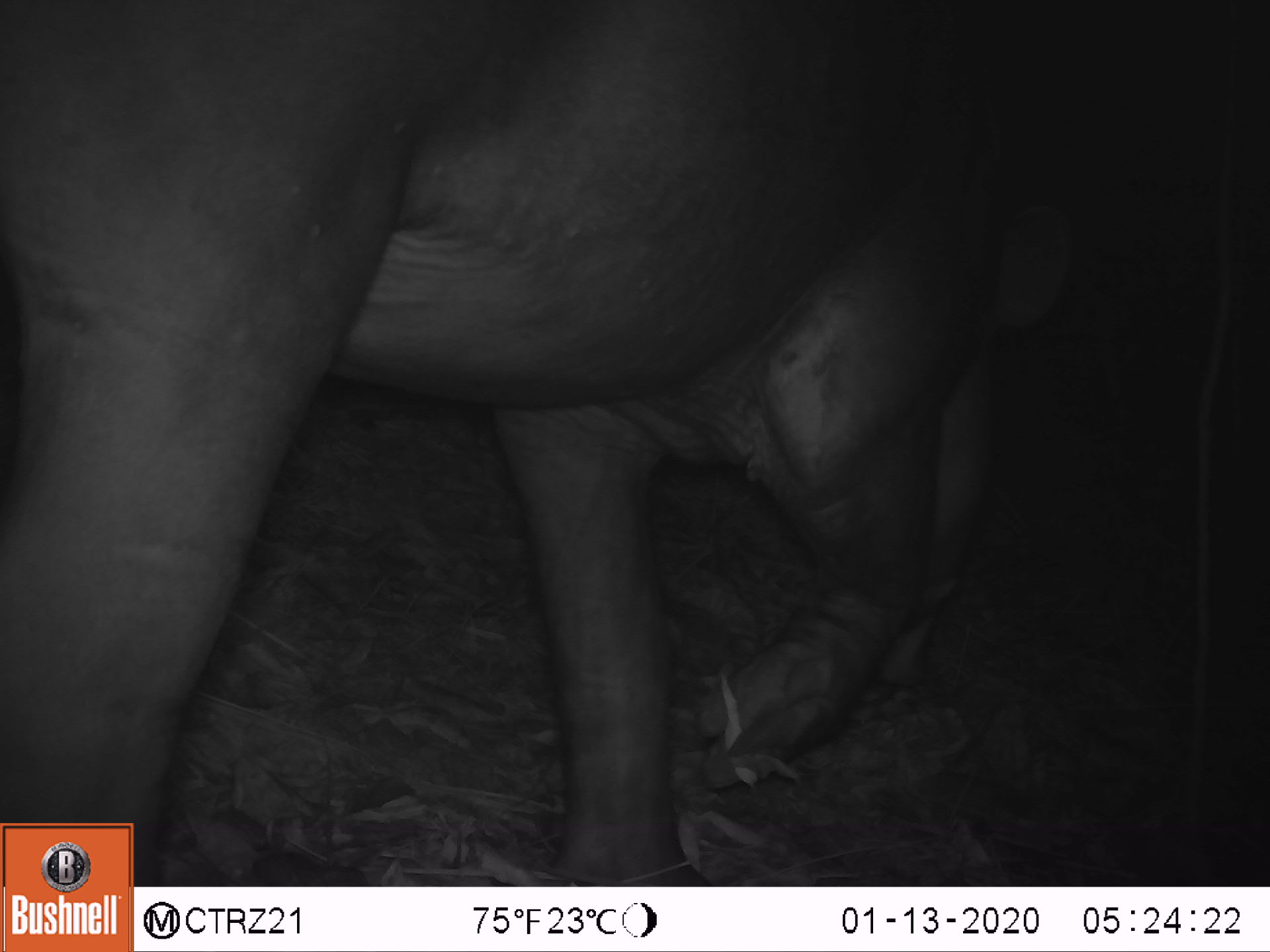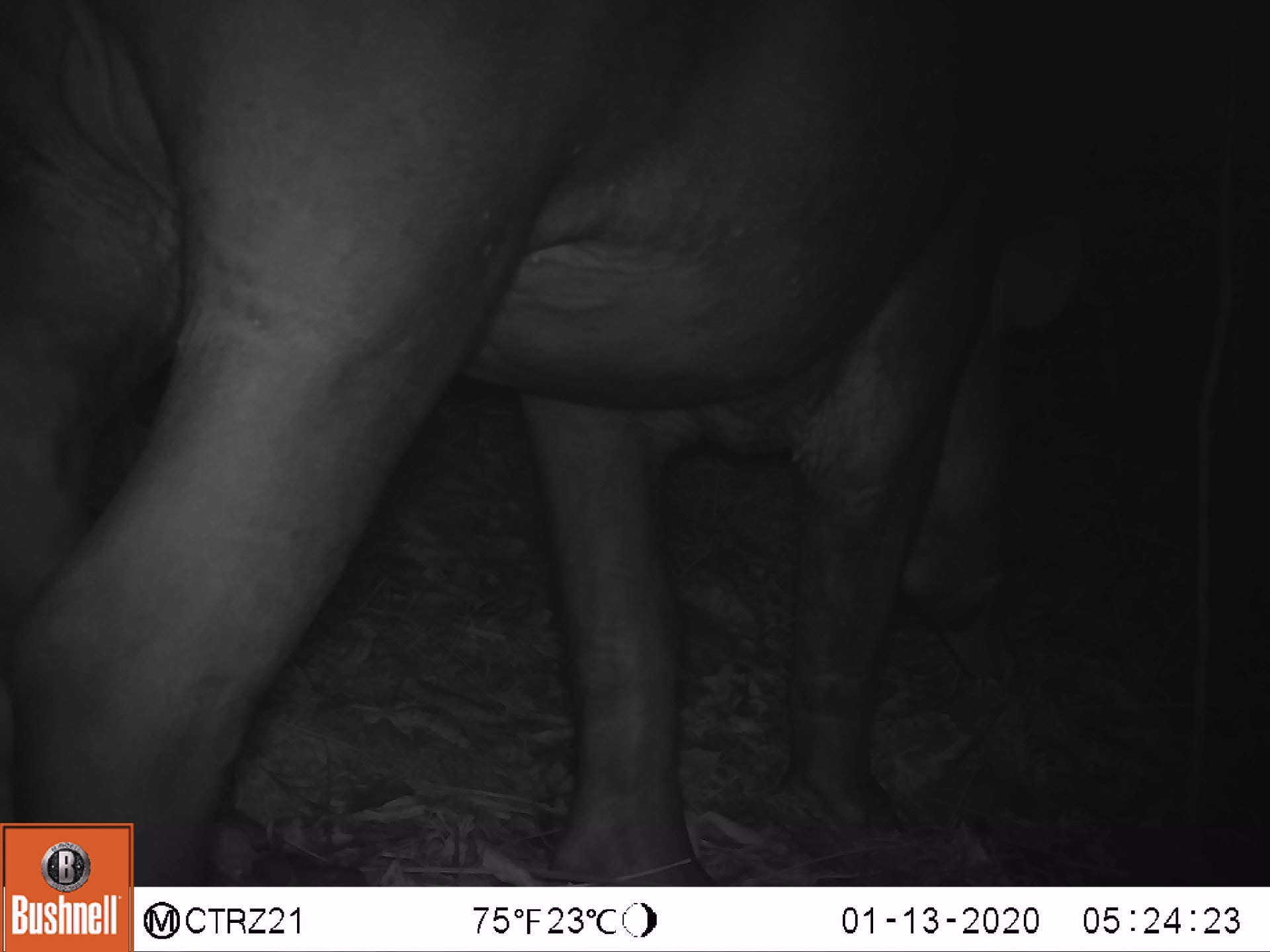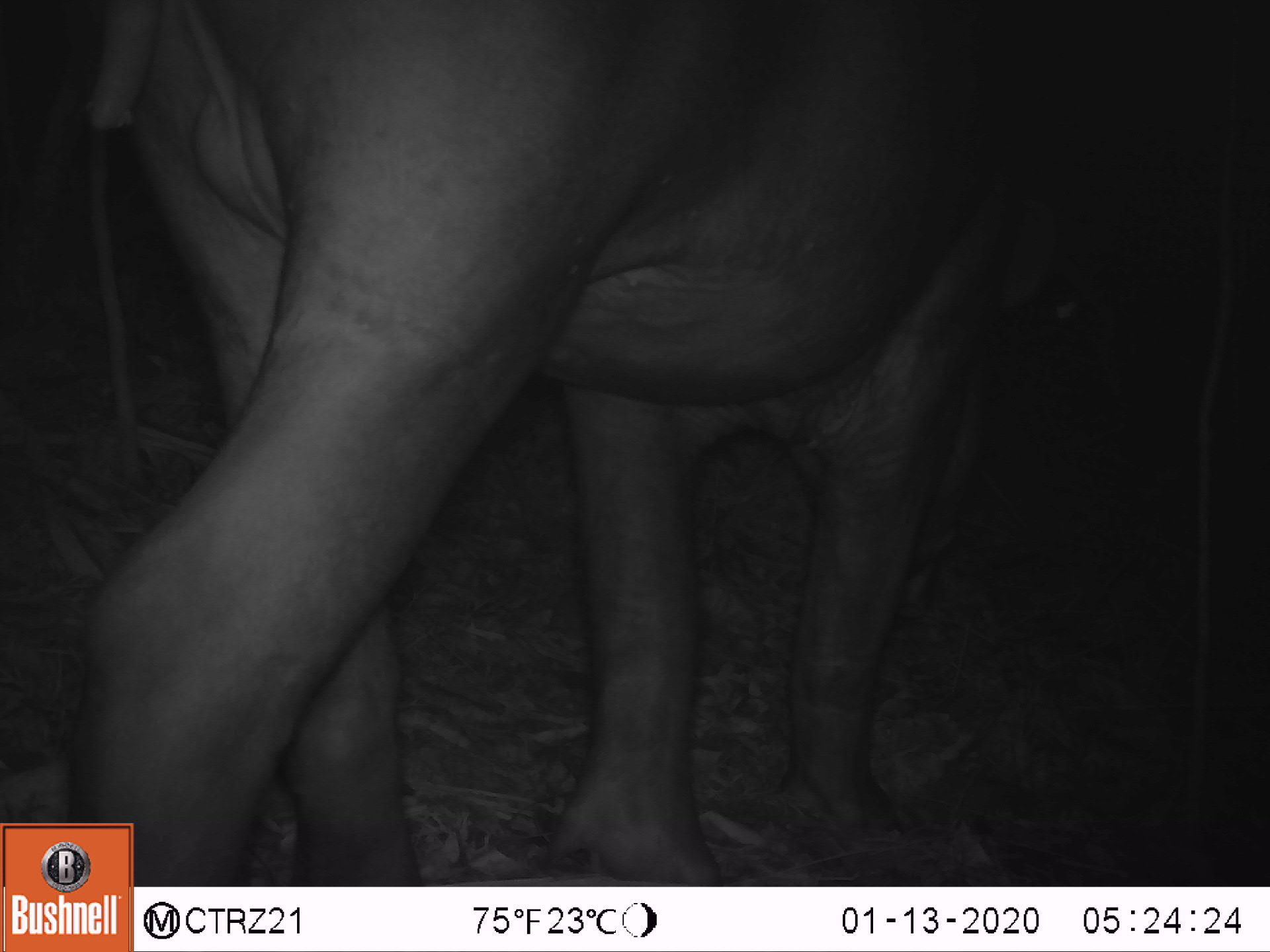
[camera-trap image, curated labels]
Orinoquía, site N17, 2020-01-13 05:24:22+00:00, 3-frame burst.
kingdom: Animalia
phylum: Chordata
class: Mammalia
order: Perissodactyla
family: Tapiridae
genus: Tapirus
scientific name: Tapirus terrestris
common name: lowland tapir